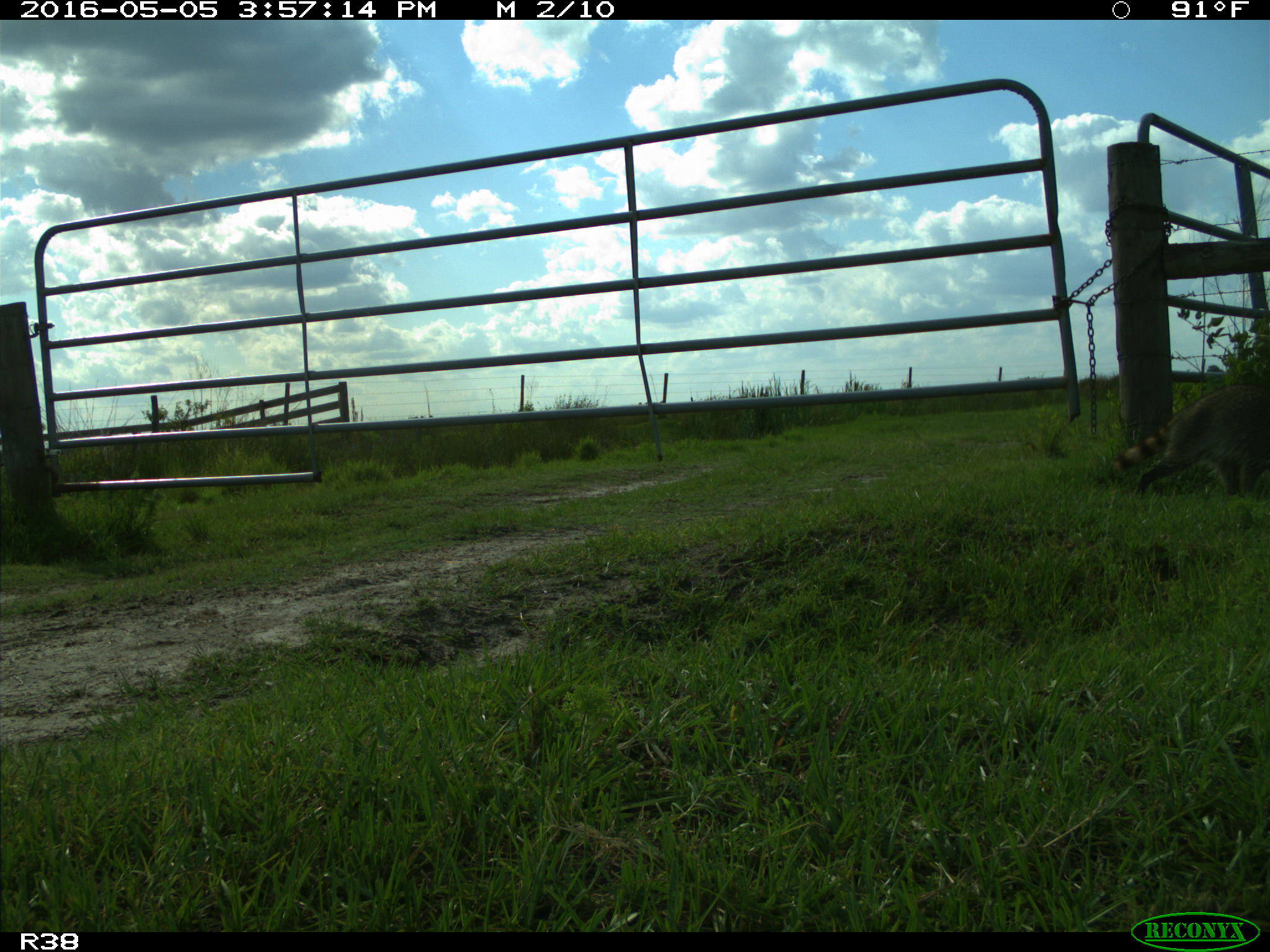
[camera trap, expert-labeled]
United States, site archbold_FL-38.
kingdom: Animalia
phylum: Chordata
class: Mammalia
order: Carnivora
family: Procyonidae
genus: Procyon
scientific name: Procyon lotor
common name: common raccoon